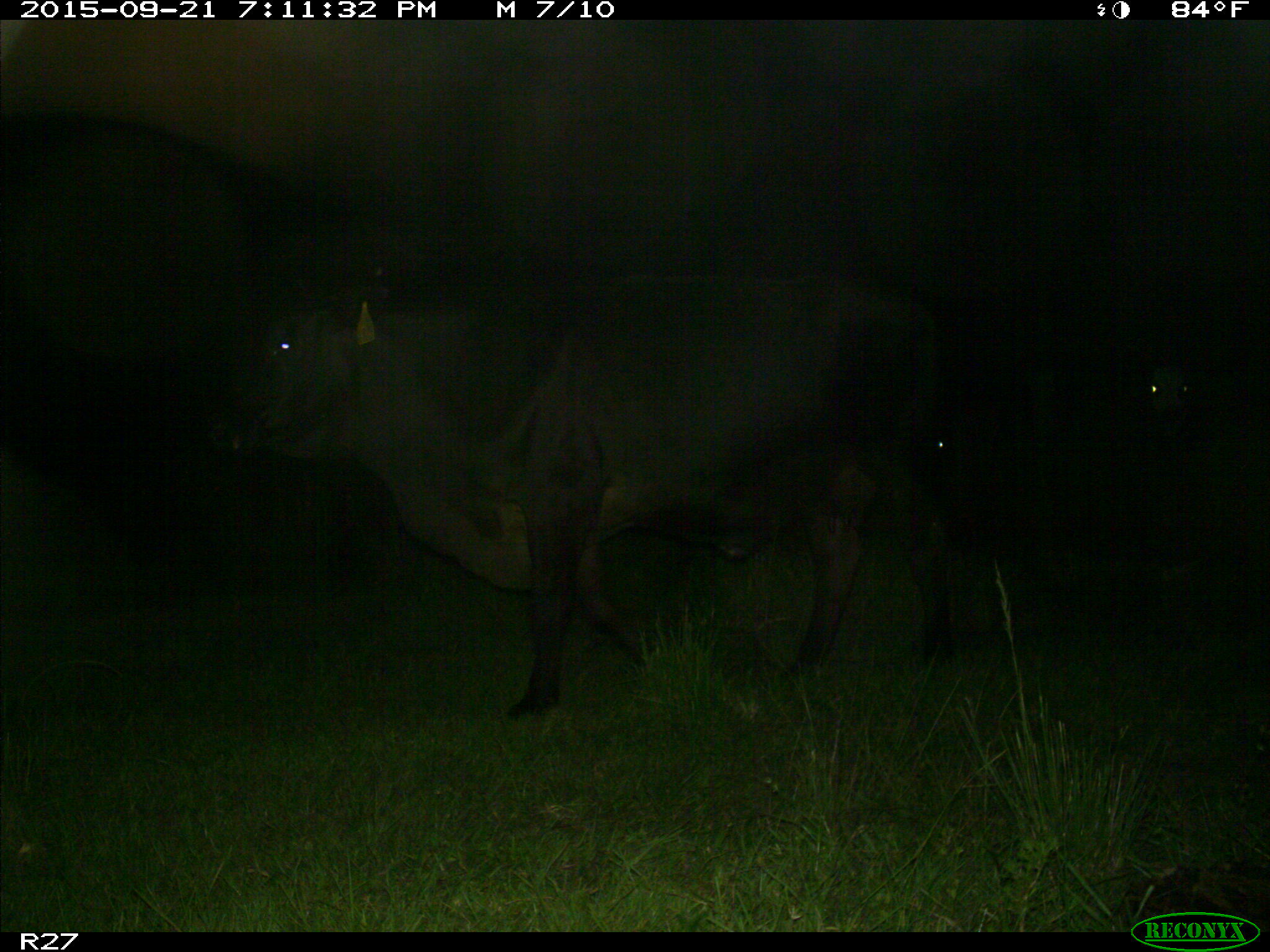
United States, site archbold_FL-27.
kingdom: Animalia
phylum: Chordata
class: Mammalia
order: Artiodactyla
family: Bovidae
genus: Bos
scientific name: Bos taurus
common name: domestic cow